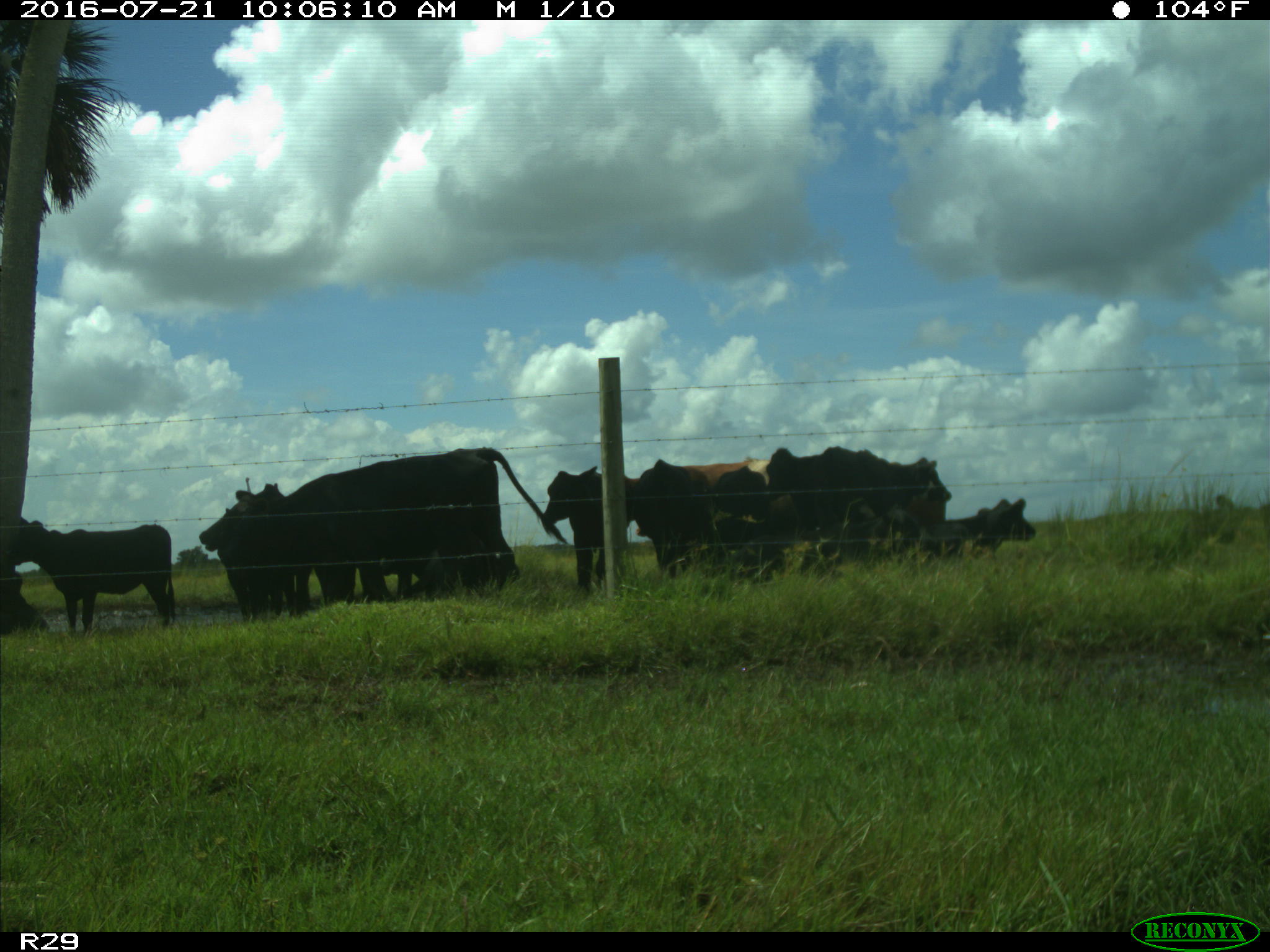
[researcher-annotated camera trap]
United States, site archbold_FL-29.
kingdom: Animalia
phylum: Chordata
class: Mammalia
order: Artiodactyla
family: Bovidae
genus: Bos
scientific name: Bos taurus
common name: domestic cow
Bos taurus (domestic cow).